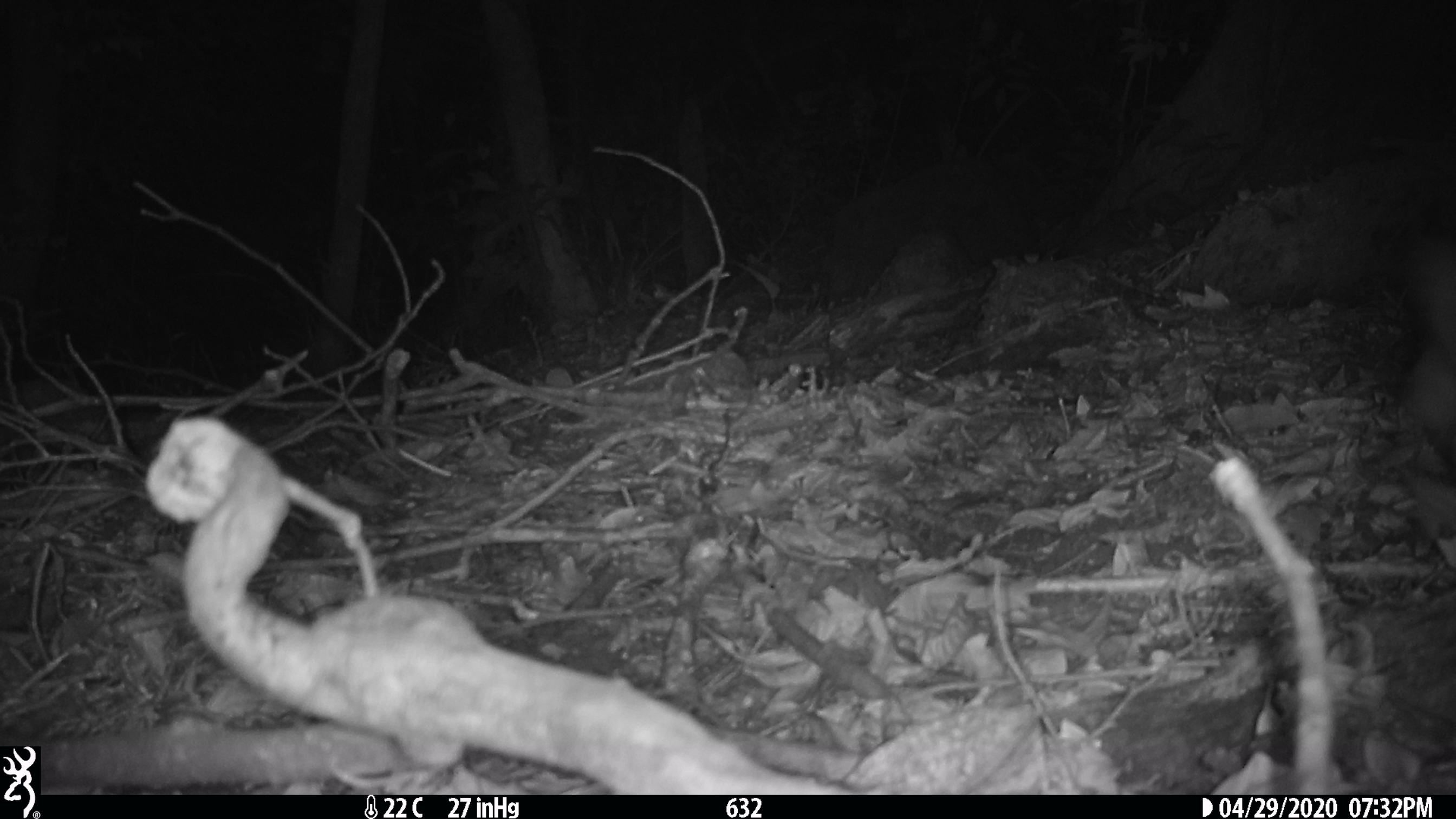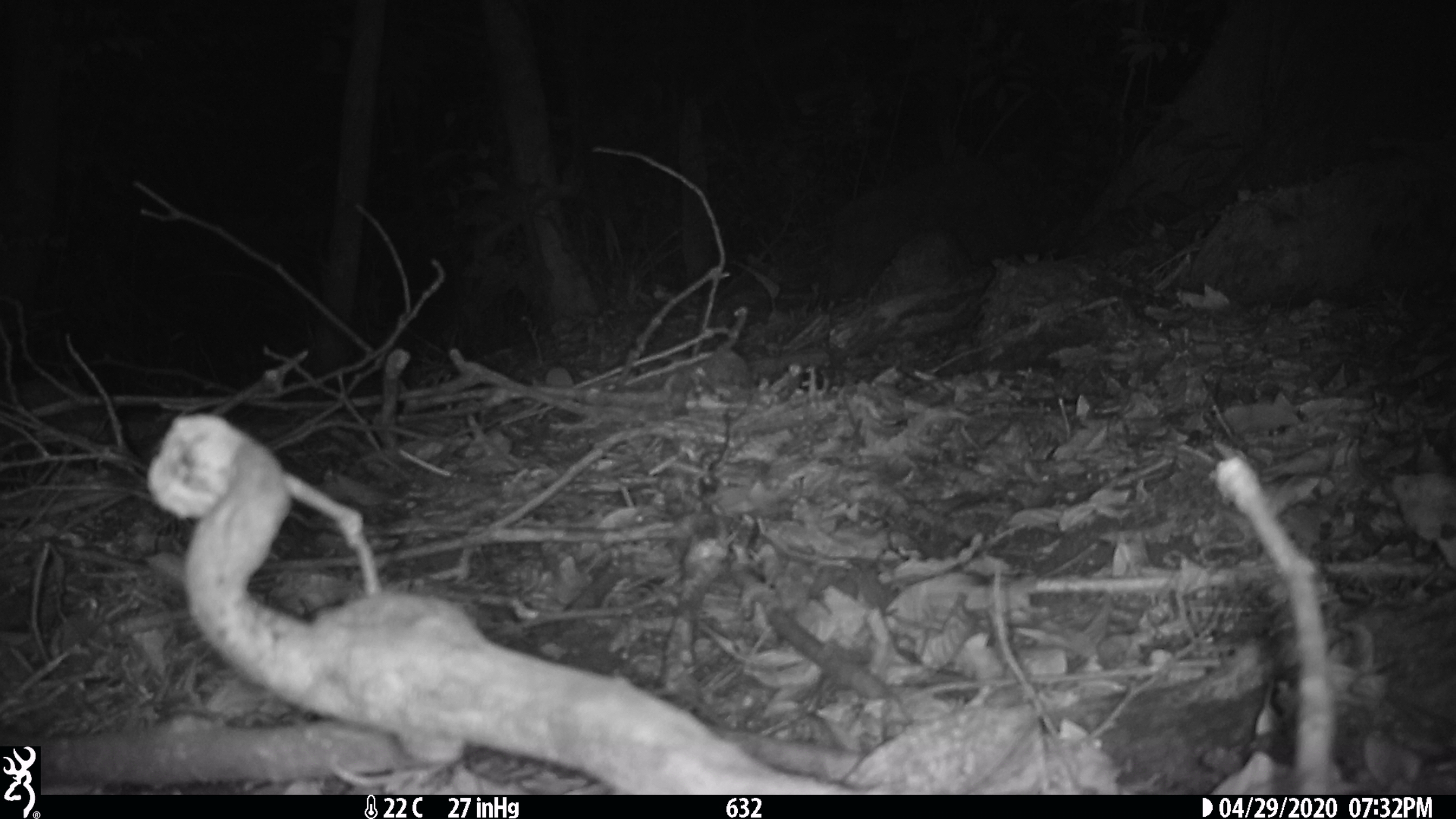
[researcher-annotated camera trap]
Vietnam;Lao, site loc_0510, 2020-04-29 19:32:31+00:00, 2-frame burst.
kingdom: Animalia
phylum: Chordata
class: Mammalia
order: Rodentia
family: Muridae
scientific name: Muridae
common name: old-world mice and rats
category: unidentified murid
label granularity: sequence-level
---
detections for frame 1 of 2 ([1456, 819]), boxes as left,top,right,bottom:
unidentified murid: 1404,227,1456,463